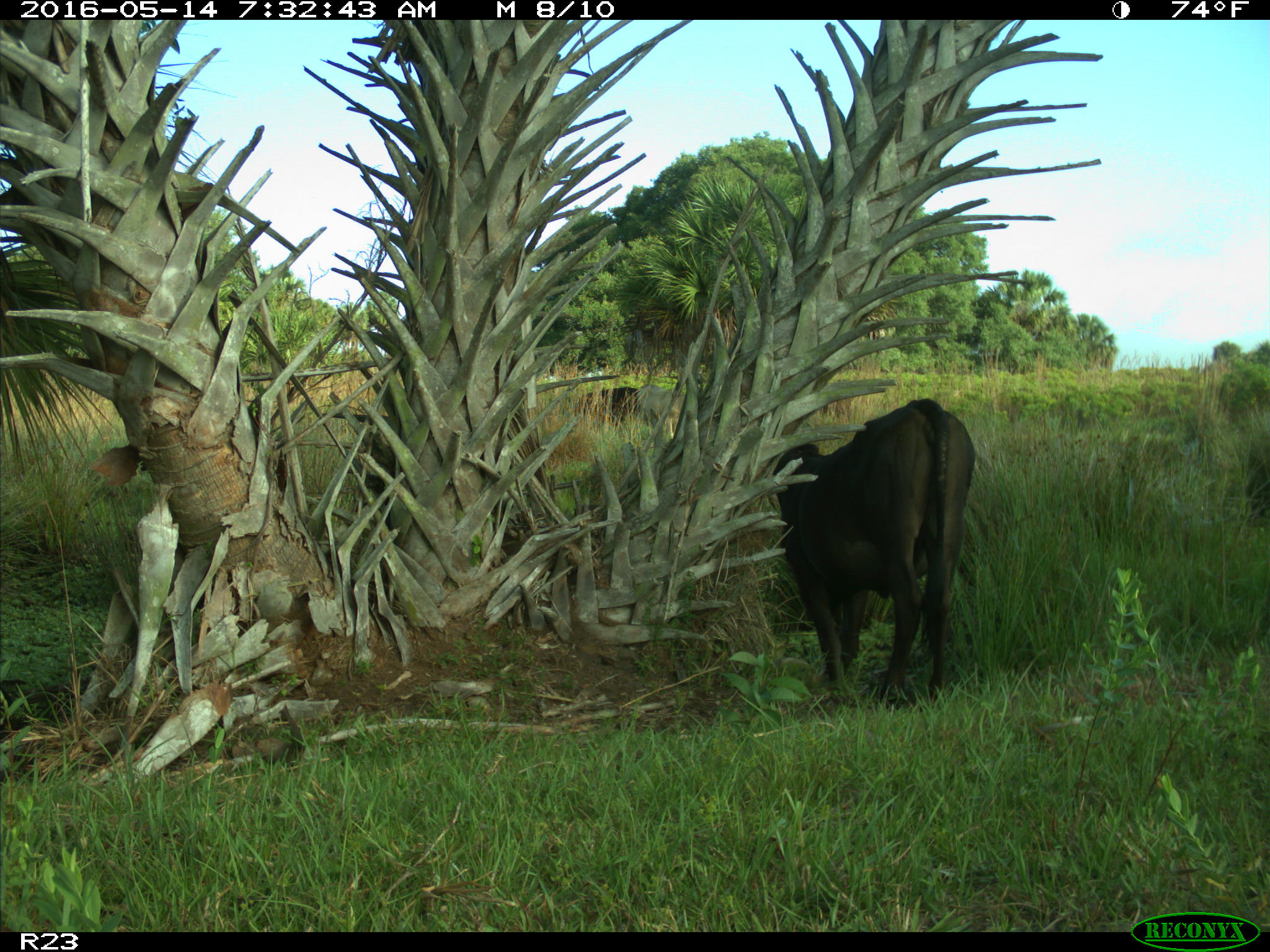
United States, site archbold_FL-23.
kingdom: Animalia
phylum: Chordata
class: Mammalia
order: Artiodactyla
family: Bovidae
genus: Bos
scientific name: Bos taurus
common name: domestic cow